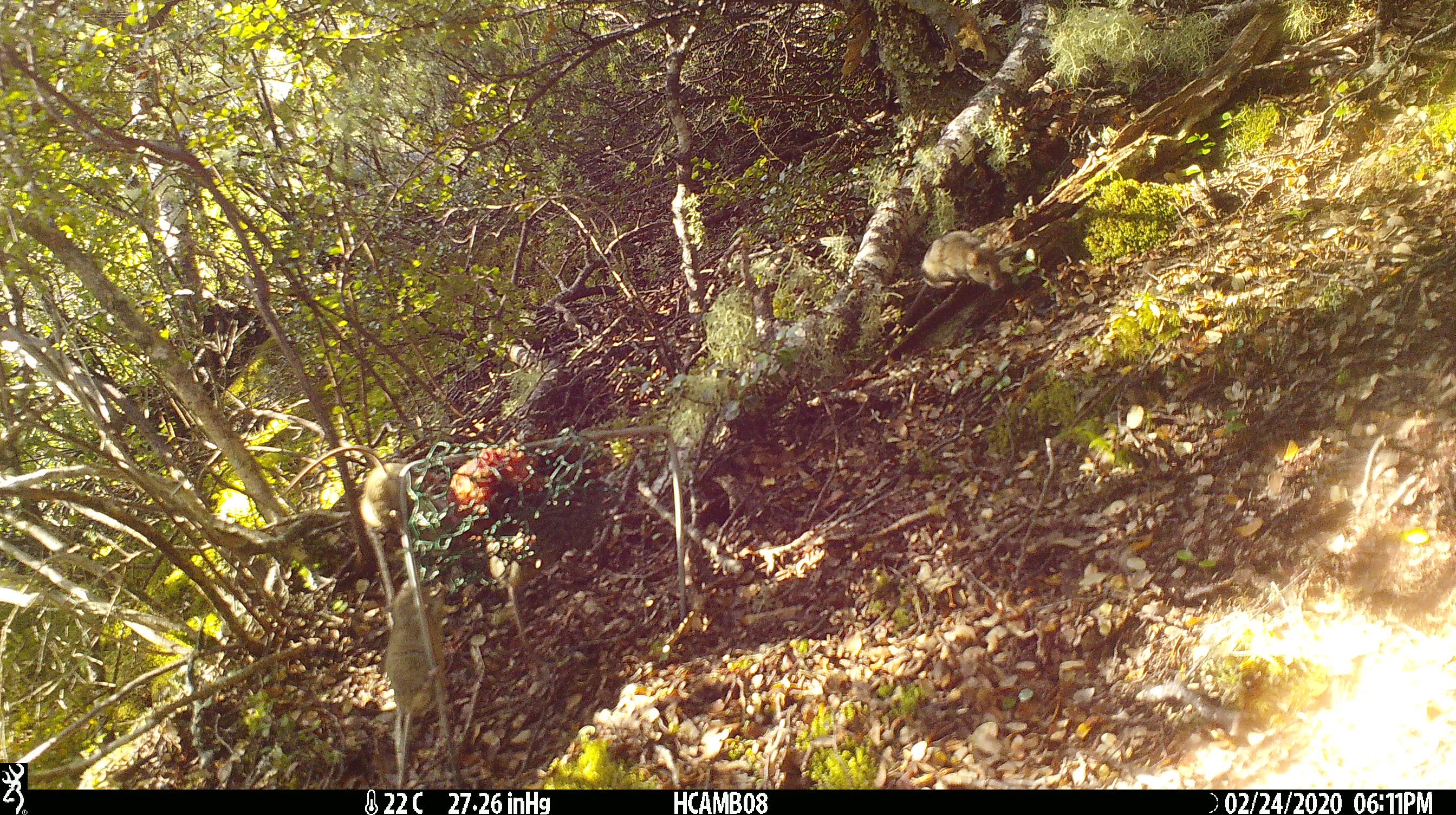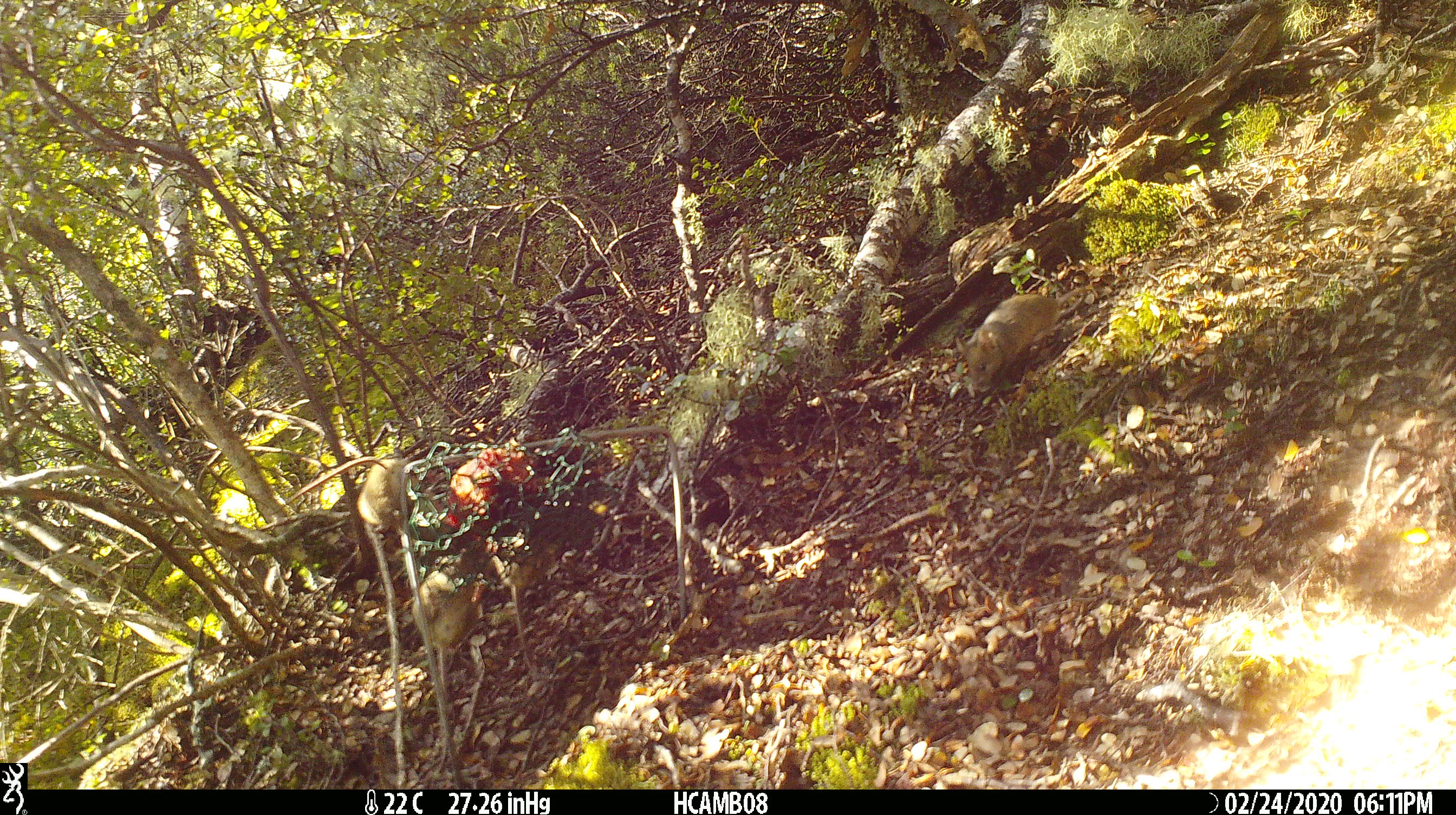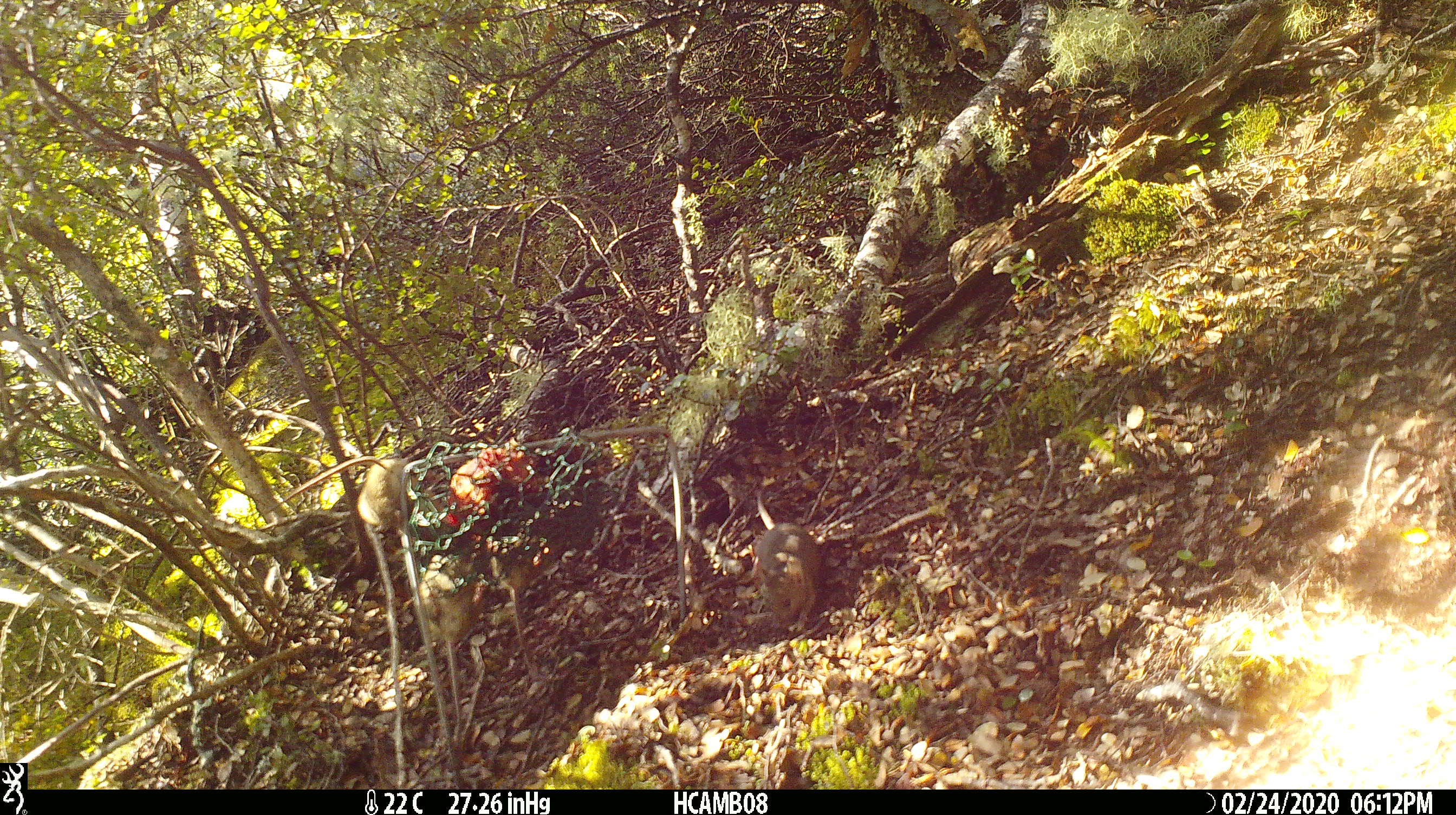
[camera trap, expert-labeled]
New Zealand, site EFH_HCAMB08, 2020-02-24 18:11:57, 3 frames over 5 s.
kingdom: Animalia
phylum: Chordata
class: Mammalia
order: Rodentia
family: Muridae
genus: Mus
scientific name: Mus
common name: mouse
Mouse (Mus).